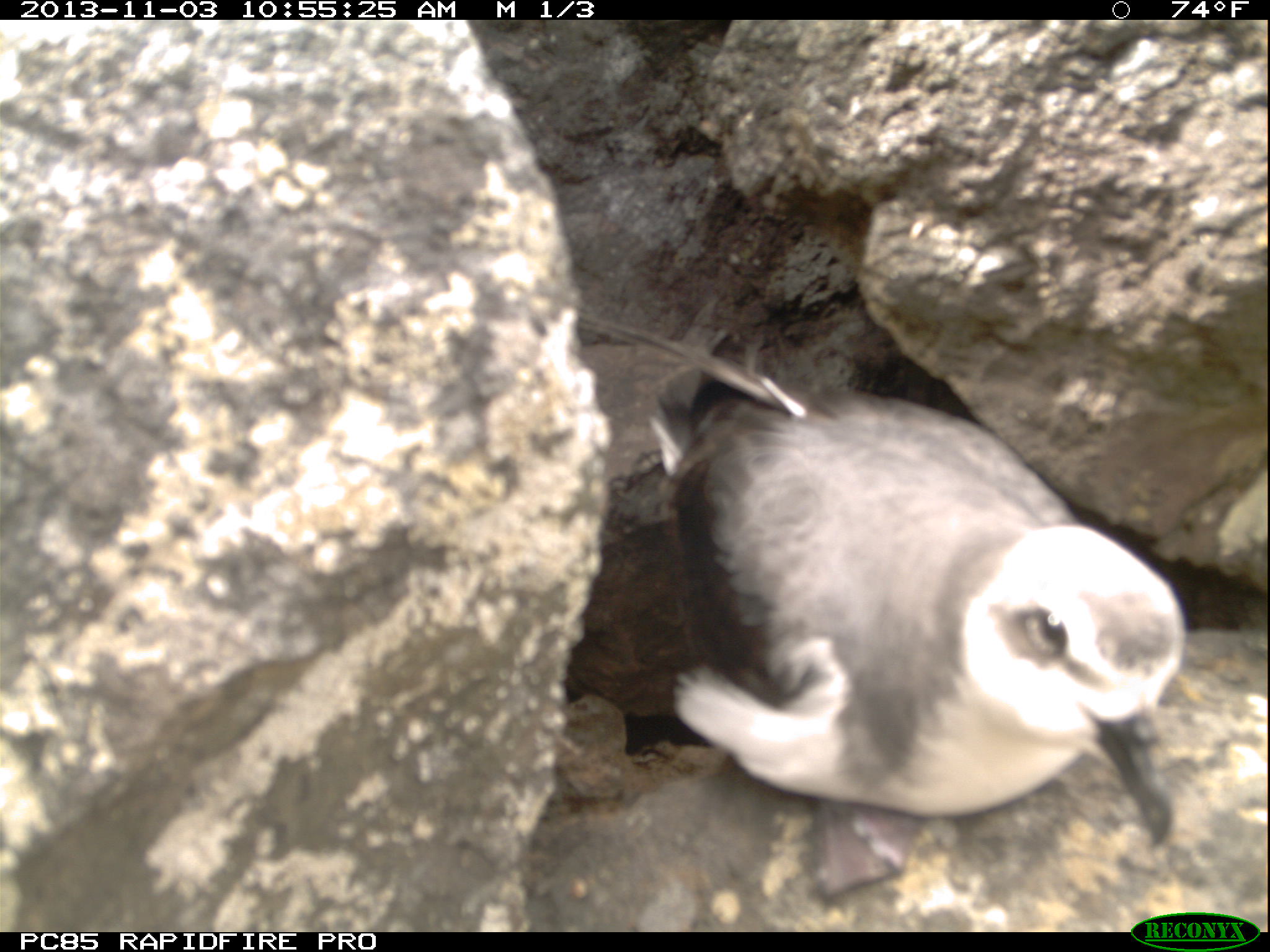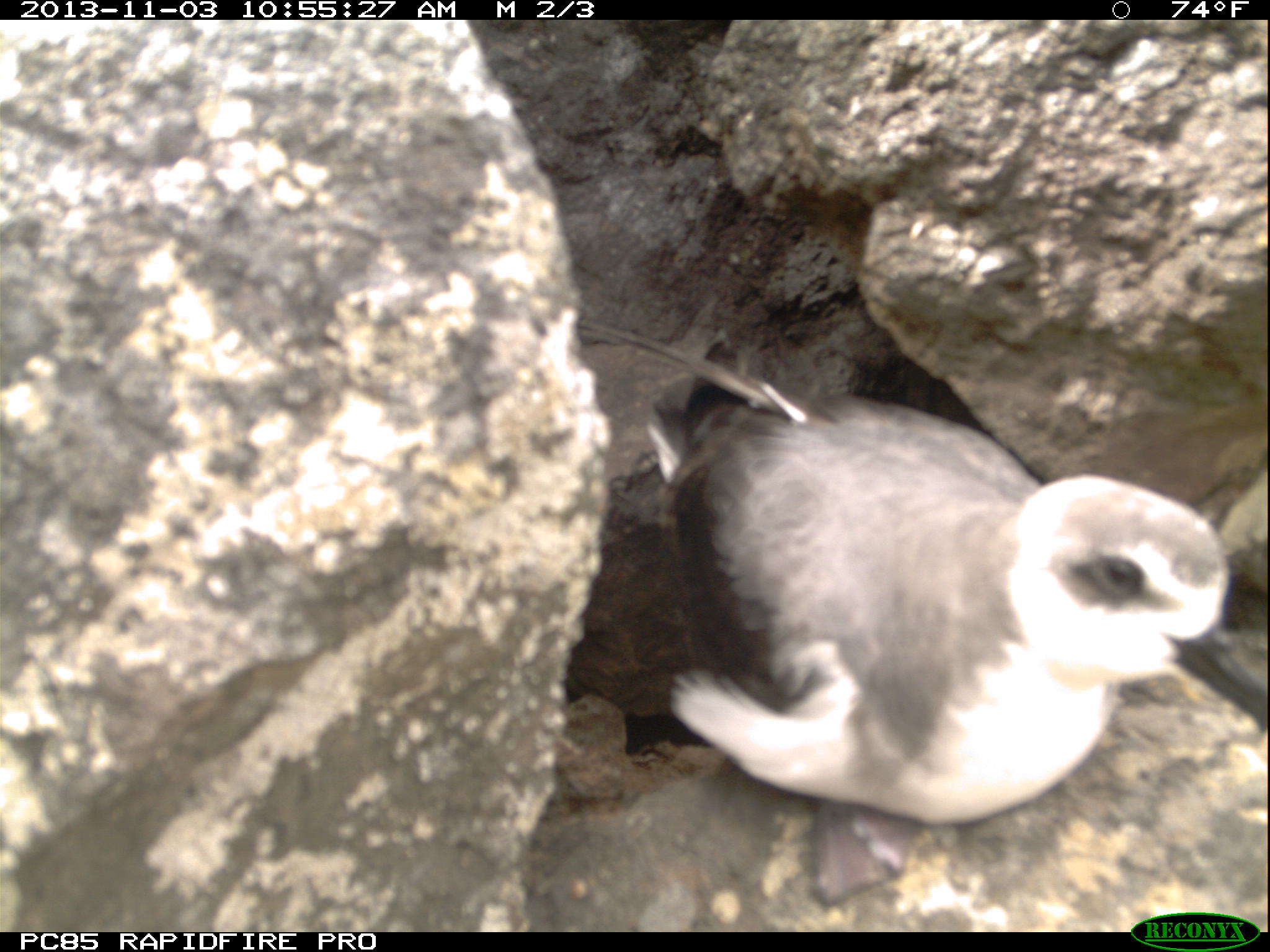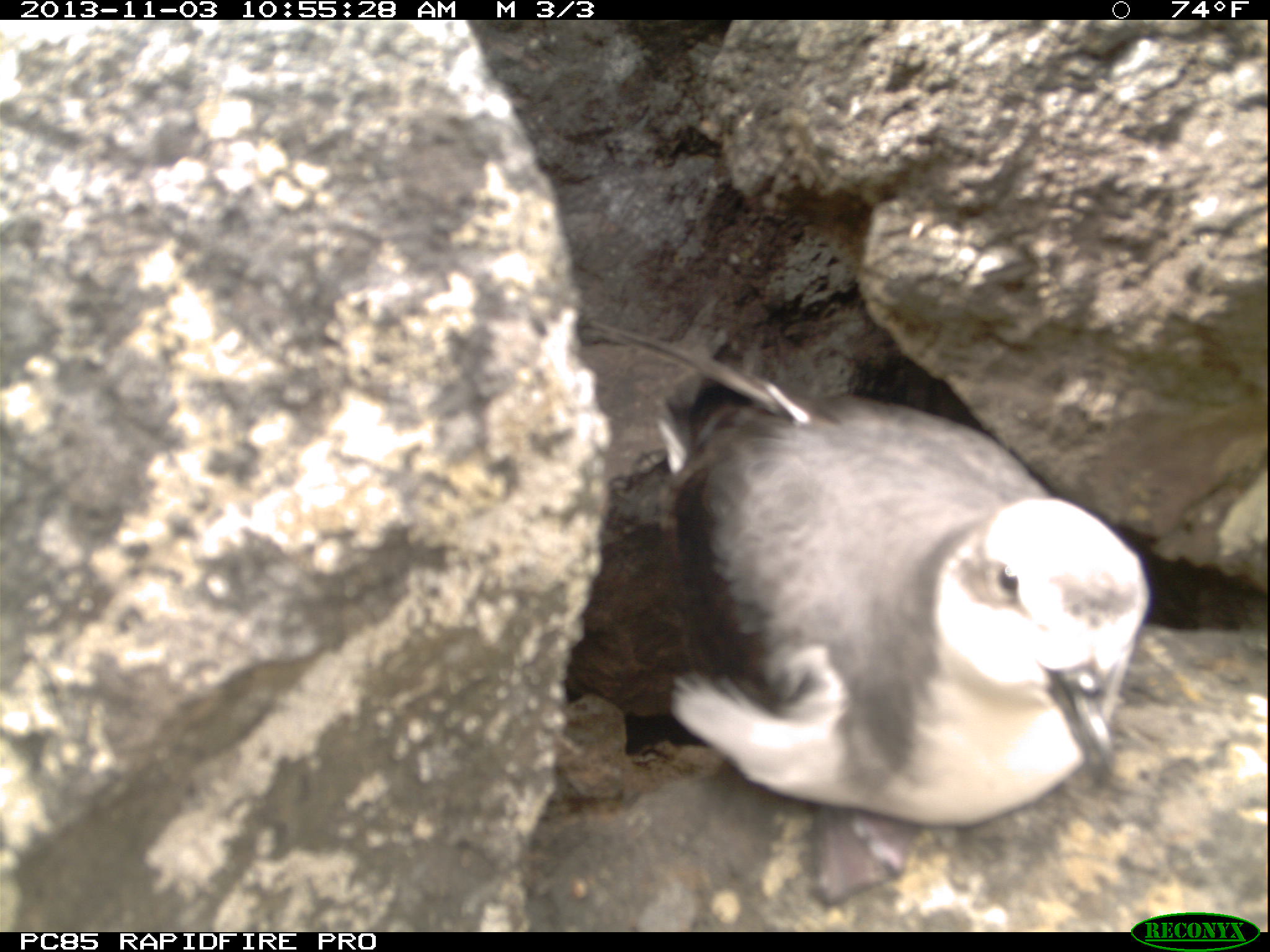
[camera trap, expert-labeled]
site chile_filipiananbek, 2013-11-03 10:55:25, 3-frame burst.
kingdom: Animalia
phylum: Chordata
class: Aves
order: Procellariiformes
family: Procellariidae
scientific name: Procellariidae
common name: petrel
Petrel (Procellariidae).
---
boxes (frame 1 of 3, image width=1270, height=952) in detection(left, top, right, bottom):
petrel: detection(580, 294, 1196, 863)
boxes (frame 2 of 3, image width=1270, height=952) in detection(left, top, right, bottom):
petrel: detection(605, 359, 1259, 844)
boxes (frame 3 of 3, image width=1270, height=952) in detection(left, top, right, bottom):
petrel: detection(585, 325, 1158, 843)